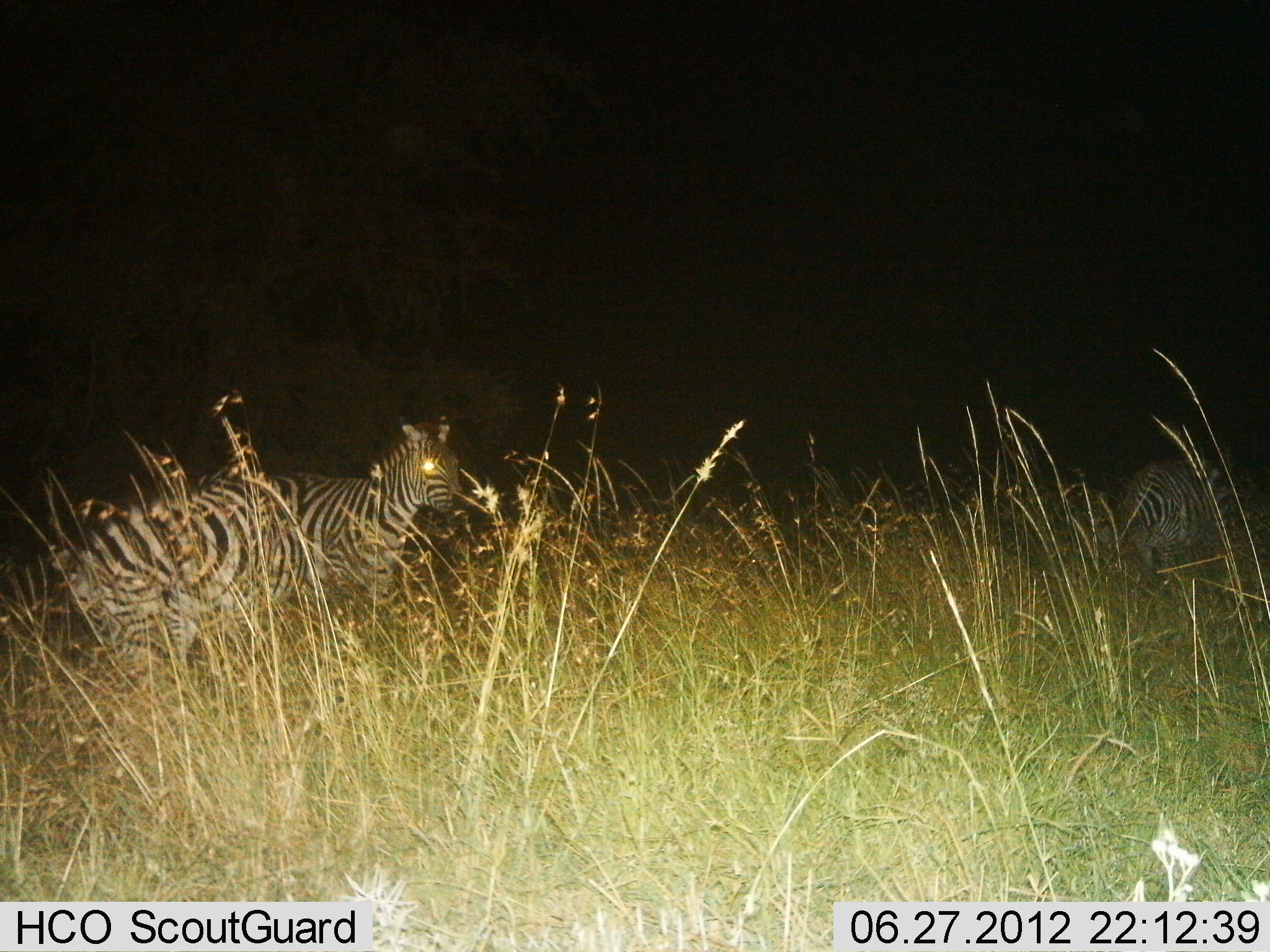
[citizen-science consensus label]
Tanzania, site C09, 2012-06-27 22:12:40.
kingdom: Animalia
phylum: Chordata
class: Mammalia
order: Perissodactyla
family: Equidae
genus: Equus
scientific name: Equus quagga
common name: plains zebra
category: zebra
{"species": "zebra (plains zebra) (Equus quagga)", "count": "3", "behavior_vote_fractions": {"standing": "90%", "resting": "10%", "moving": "0%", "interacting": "20%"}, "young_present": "0%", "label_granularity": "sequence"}